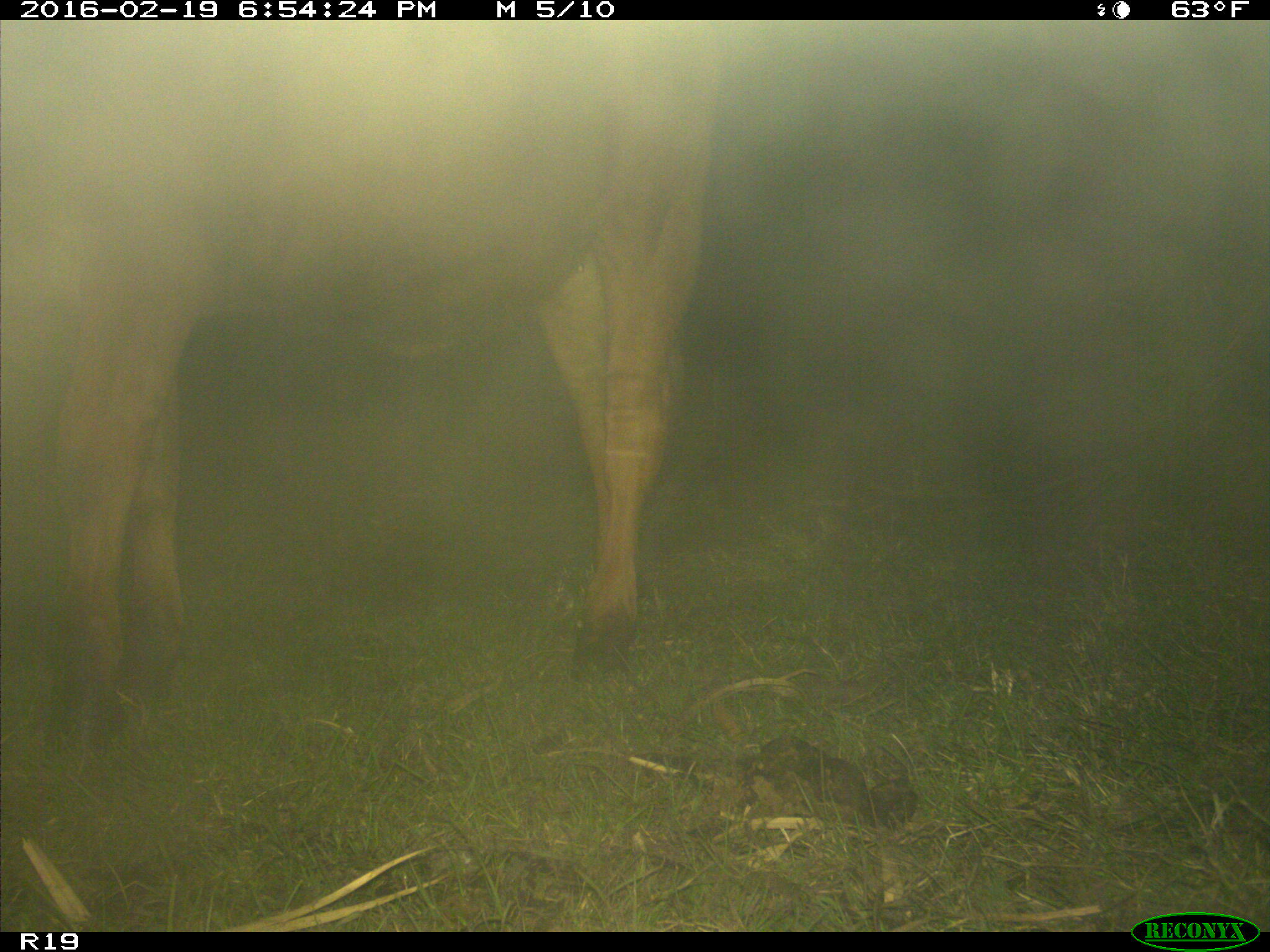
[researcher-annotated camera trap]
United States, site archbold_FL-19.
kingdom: Animalia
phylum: Chordata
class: Mammalia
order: Artiodactyla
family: Bovidae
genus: Bos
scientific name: Bos taurus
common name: domestic cow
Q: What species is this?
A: Bos taurus (domestic cow).